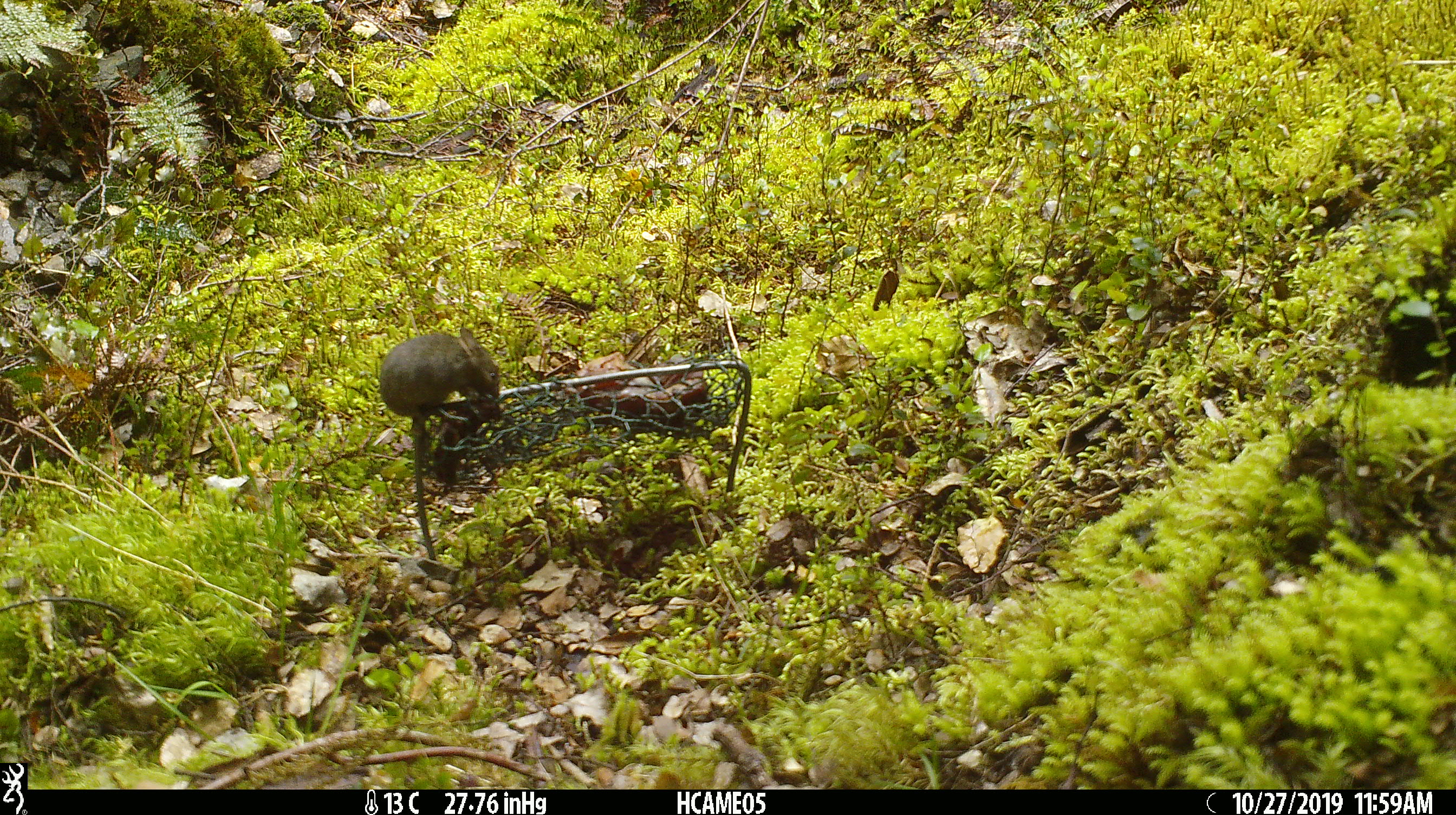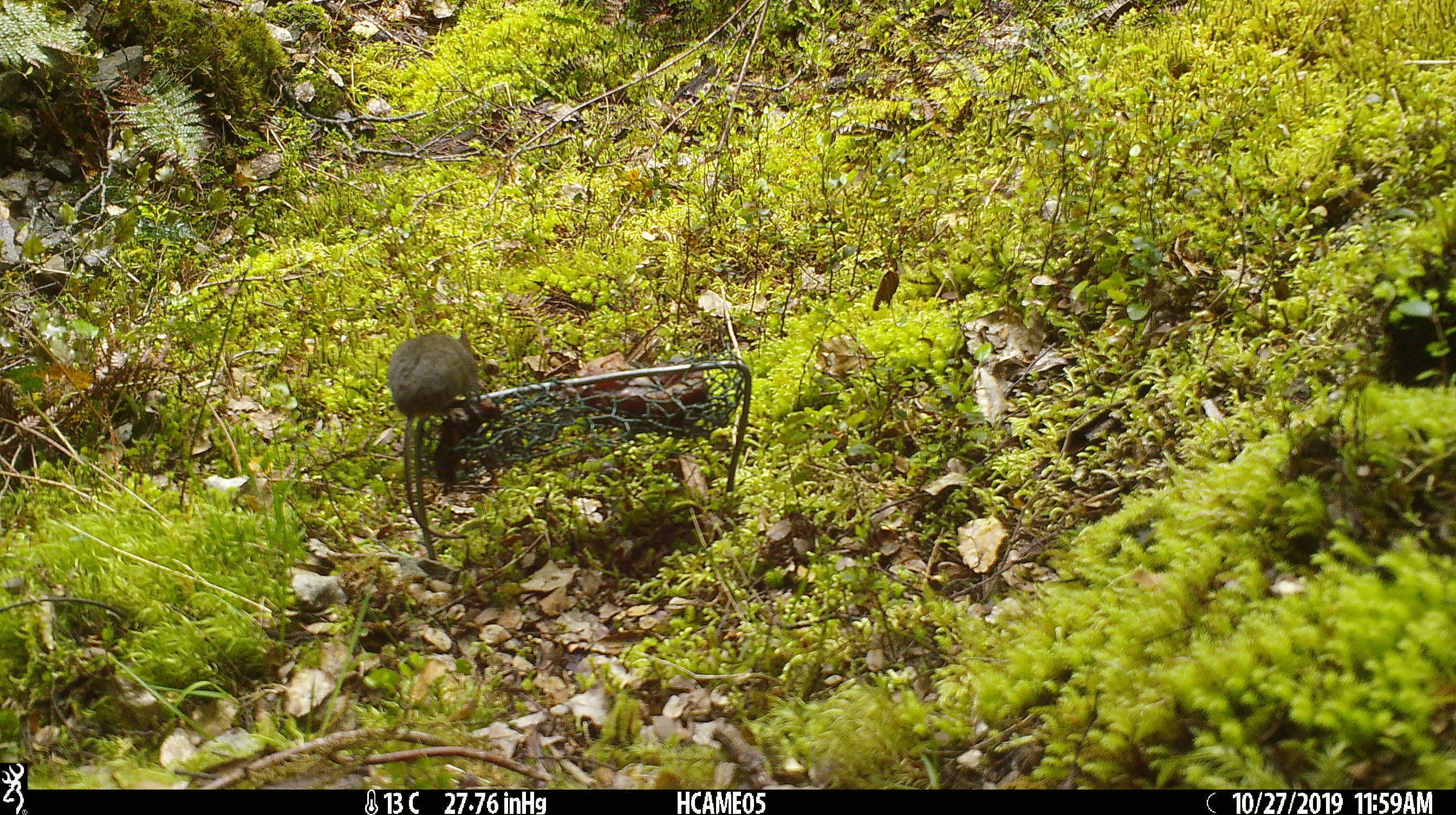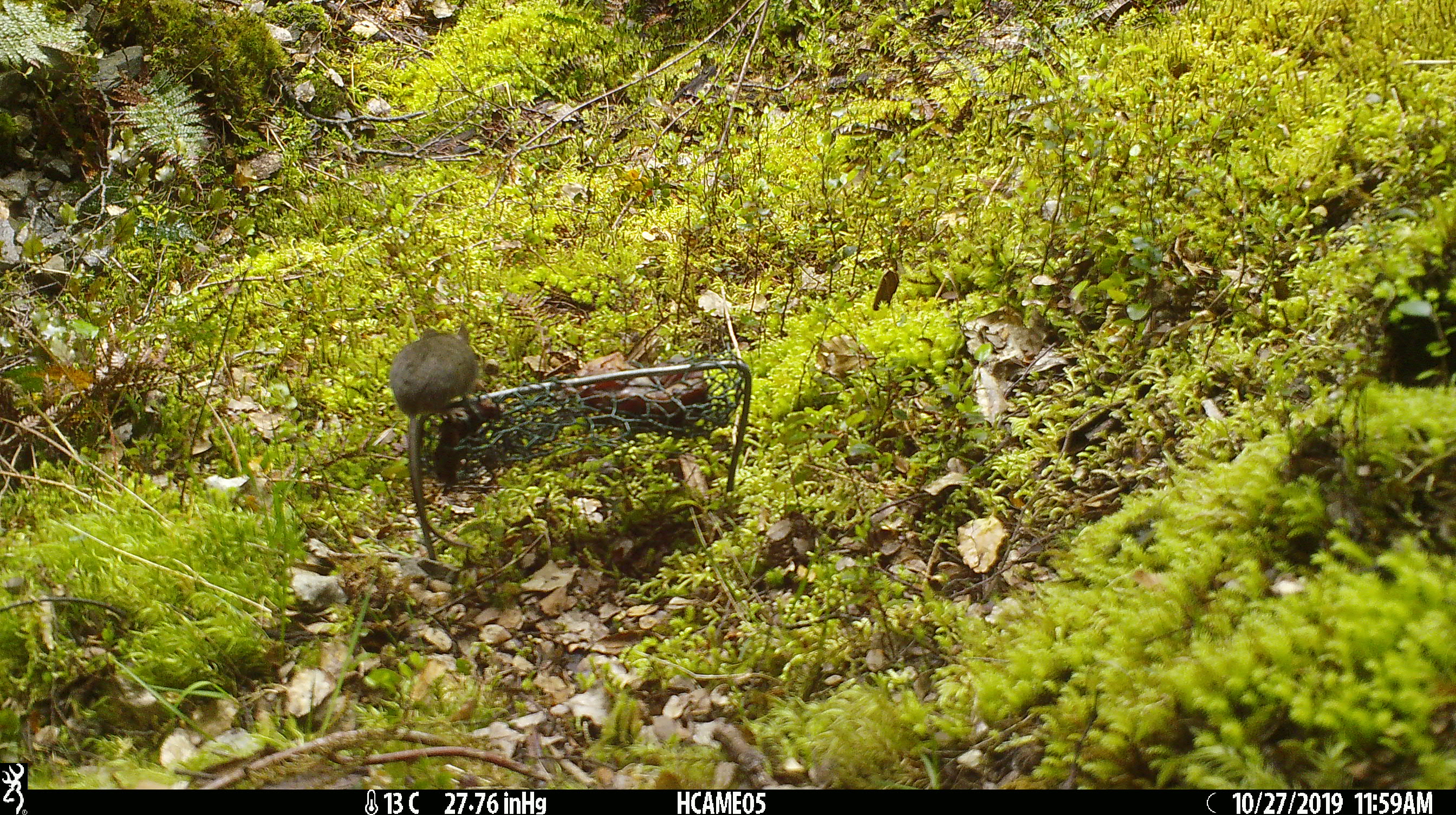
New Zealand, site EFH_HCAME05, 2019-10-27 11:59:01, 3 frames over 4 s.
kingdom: Animalia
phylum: Chordata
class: Mammalia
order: Rodentia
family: Muridae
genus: Mus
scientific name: Mus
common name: mouse